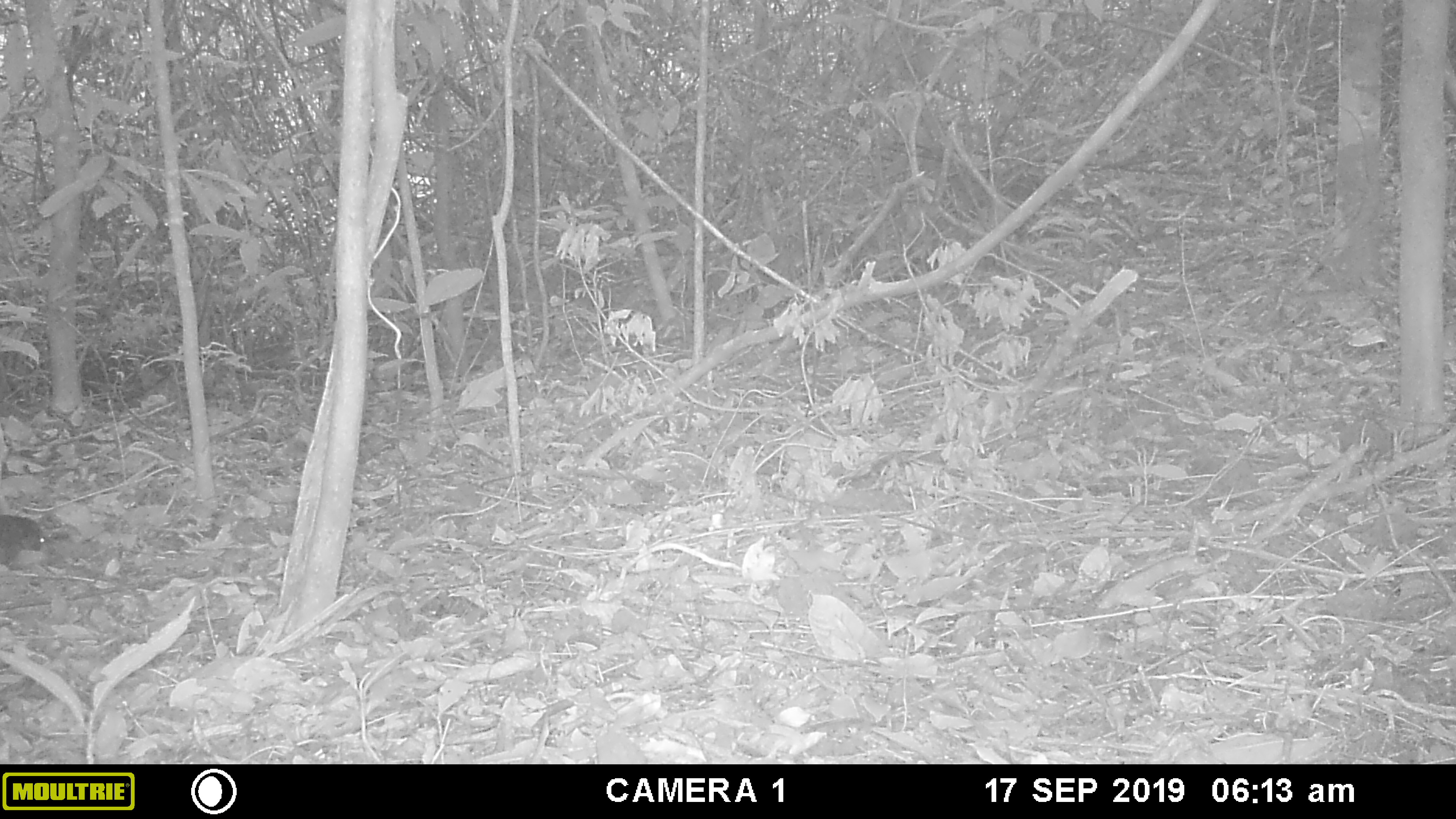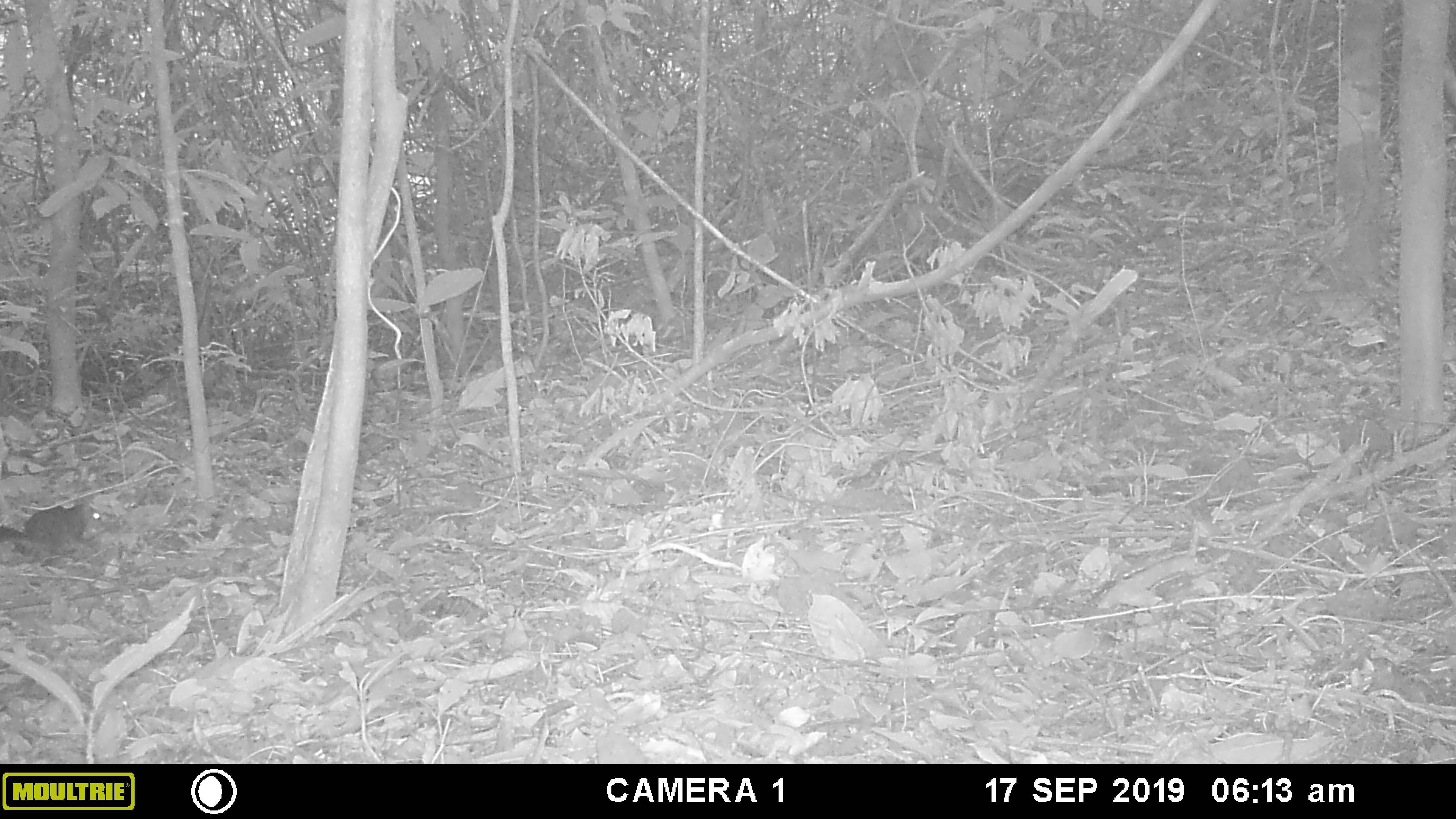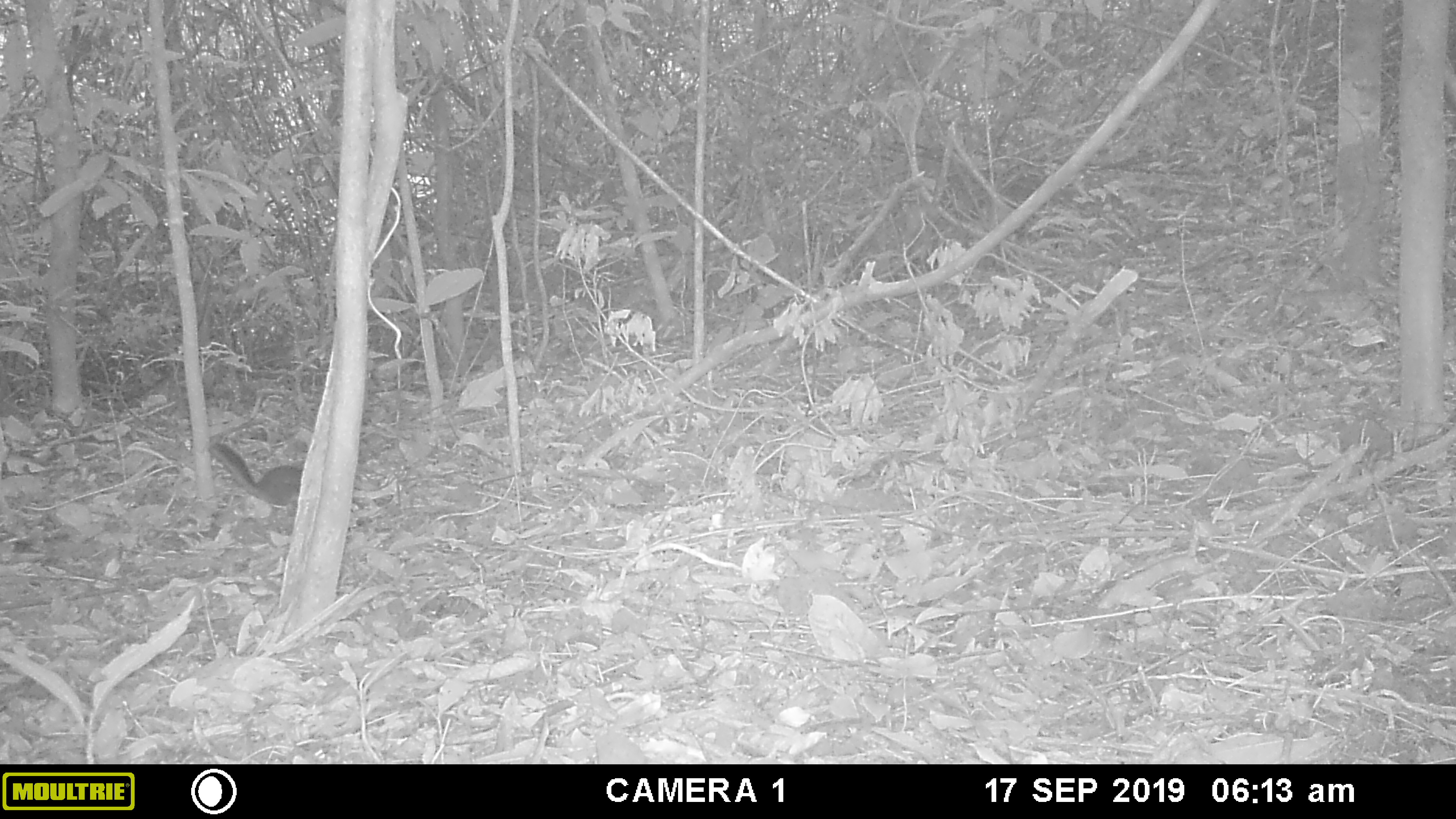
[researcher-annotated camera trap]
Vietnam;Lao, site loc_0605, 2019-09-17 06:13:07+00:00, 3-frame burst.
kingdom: Animalia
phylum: Chordata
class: Mammalia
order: Rodentia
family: Sciuridae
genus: Dremomys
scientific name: Dremomys rufigenis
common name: red-cheeked squirrel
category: red cheeked squirrel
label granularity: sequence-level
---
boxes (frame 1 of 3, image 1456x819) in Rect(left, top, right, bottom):
red cheeked squirrel: Rect(0, 513, 45, 566)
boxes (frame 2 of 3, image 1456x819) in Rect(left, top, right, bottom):
red cheeked squirrel: Rect(0, 502, 106, 555)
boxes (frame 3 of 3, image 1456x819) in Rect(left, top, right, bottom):
red cheeked squirrel: Rect(207, 441, 304, 519)